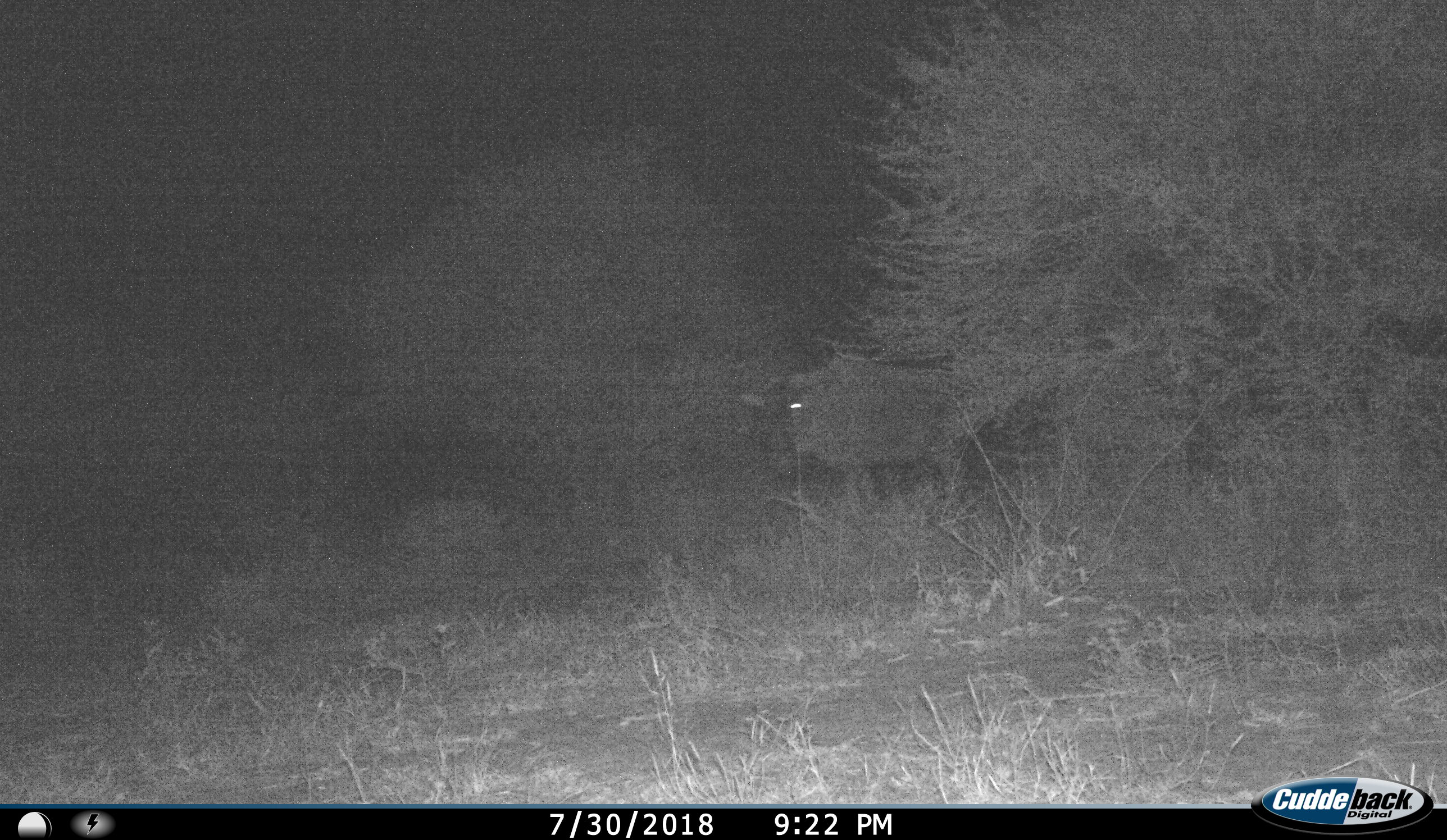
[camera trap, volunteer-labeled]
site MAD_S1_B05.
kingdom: Animalia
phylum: Chordata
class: Mammalia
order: Artiodactyla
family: Bovidae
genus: Connochaetes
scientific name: Connochaetes taurinus taurinus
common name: blue wildebeest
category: wildebeestblue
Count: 1.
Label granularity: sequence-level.